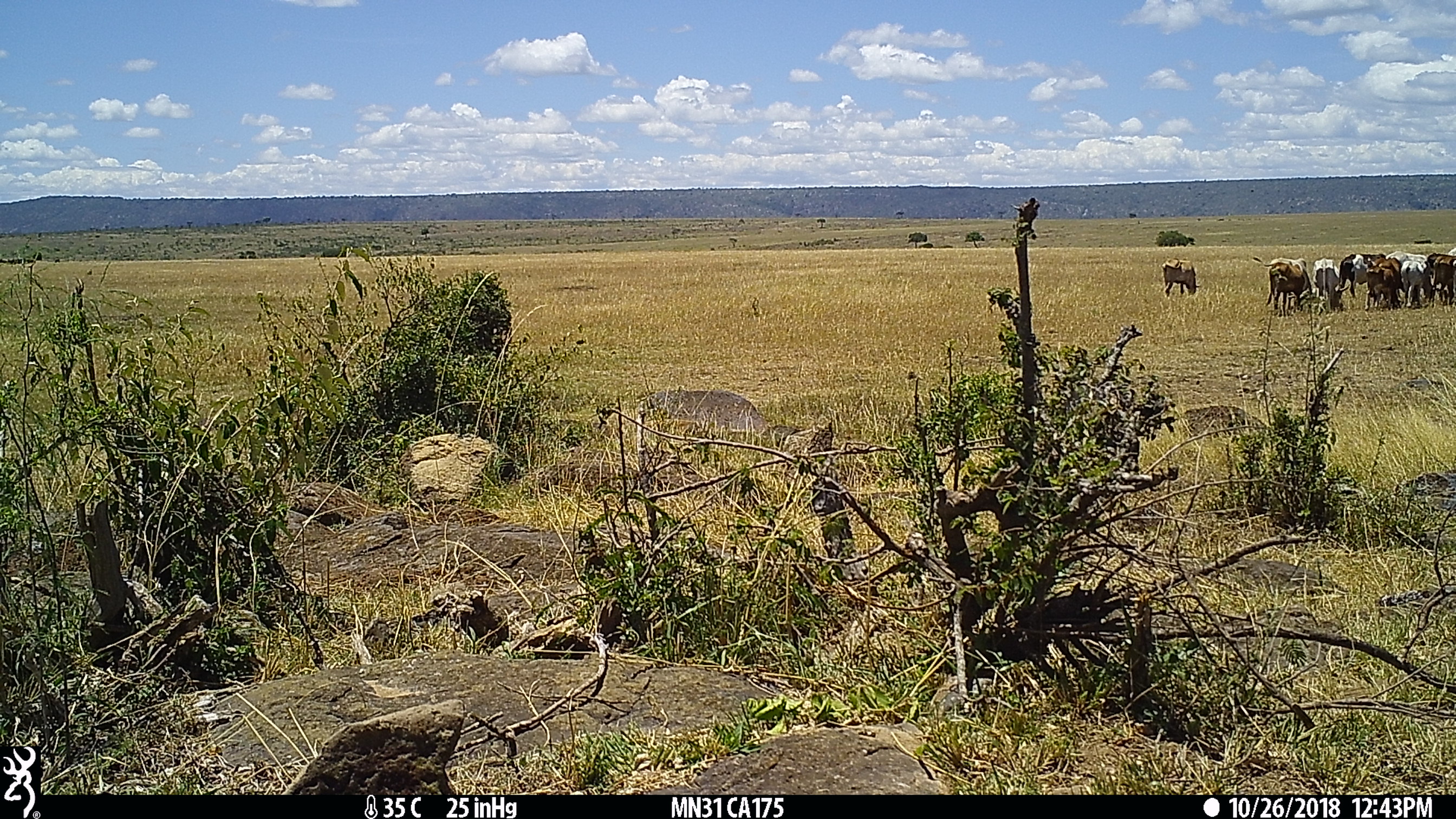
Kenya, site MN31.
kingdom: Animalia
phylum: Chordata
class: Mammalia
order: Artiodactyla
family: Bovidae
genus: Bos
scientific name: Bos taurus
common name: cattle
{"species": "cattle (Bos taurus)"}